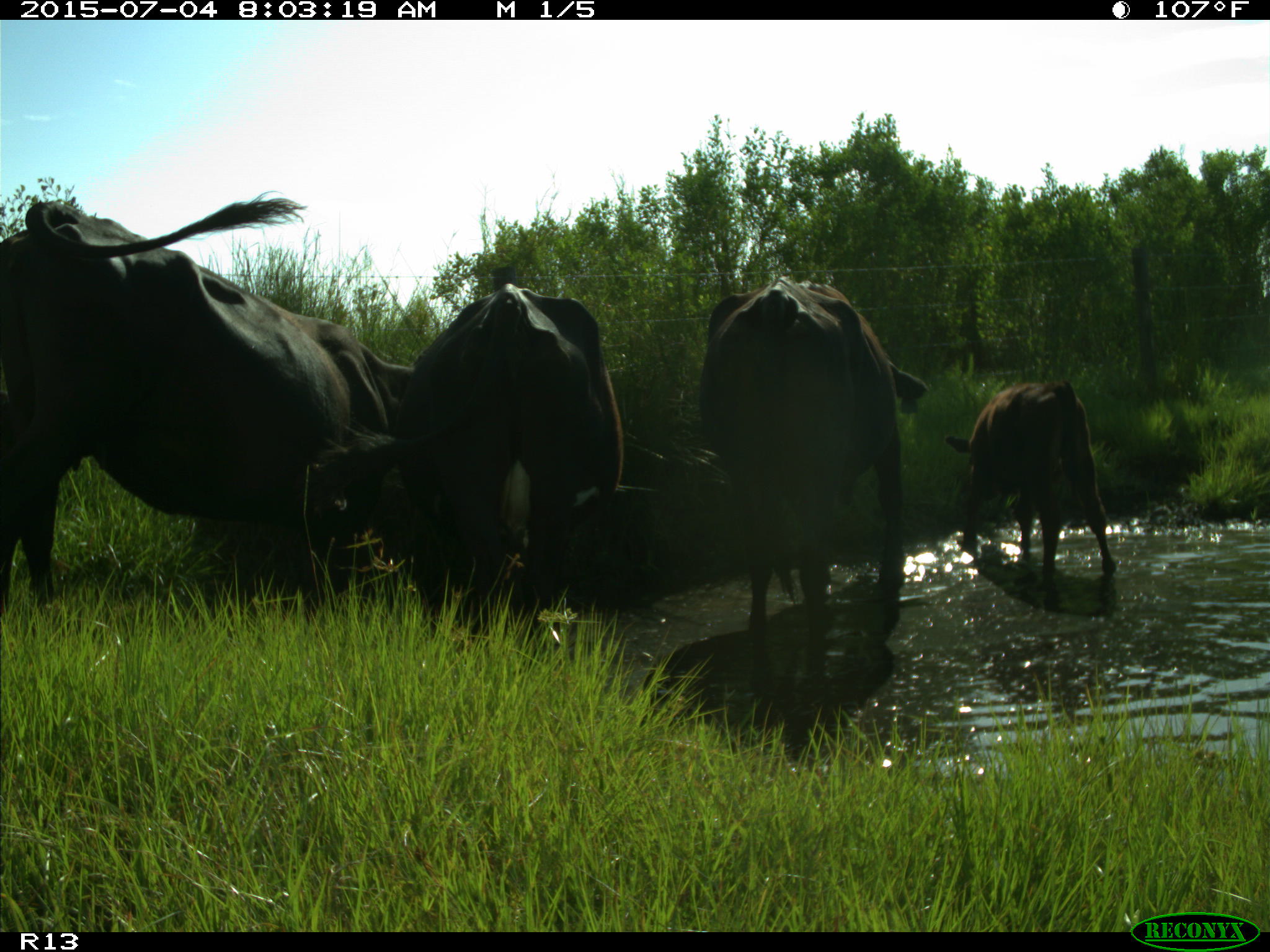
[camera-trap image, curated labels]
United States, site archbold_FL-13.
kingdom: Animalia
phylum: Chordata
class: Mammalia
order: Artiodactyla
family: Bovidae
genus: Bos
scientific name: Bos taurus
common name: domestic cow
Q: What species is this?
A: Bos taurus (domestic cow).